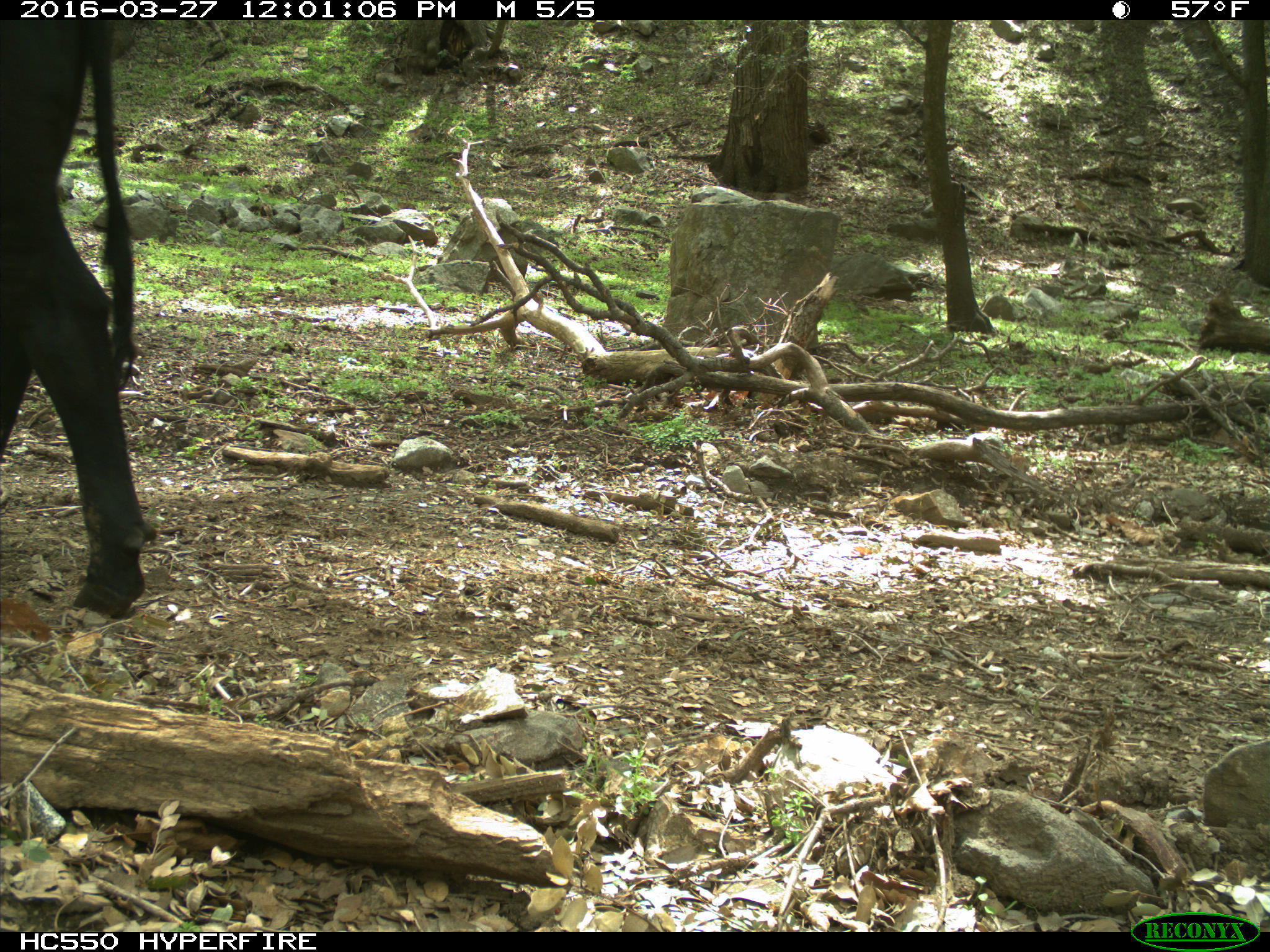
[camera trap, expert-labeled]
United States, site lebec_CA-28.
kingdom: Animalia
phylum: Chordata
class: Mammalia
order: Artiodactyla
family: Bovidae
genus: Bos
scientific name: Bos taurus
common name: domestic cow